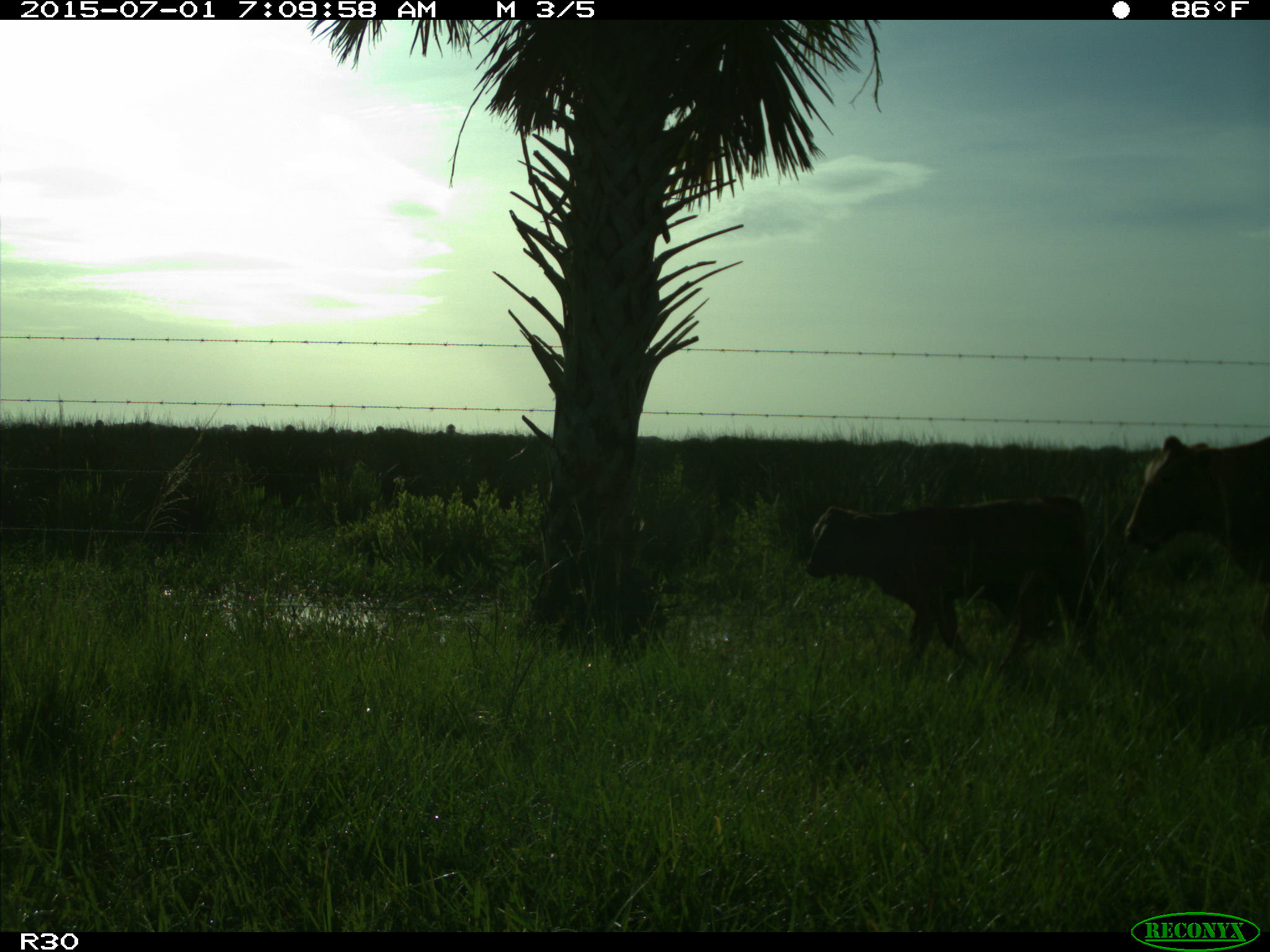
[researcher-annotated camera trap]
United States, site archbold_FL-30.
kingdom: Animalia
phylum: Chordata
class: Mammalia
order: Artiodactyla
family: Bovidae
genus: Bos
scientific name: Bos taurus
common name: domestic cow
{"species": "Bos taurus (domestic cow)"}